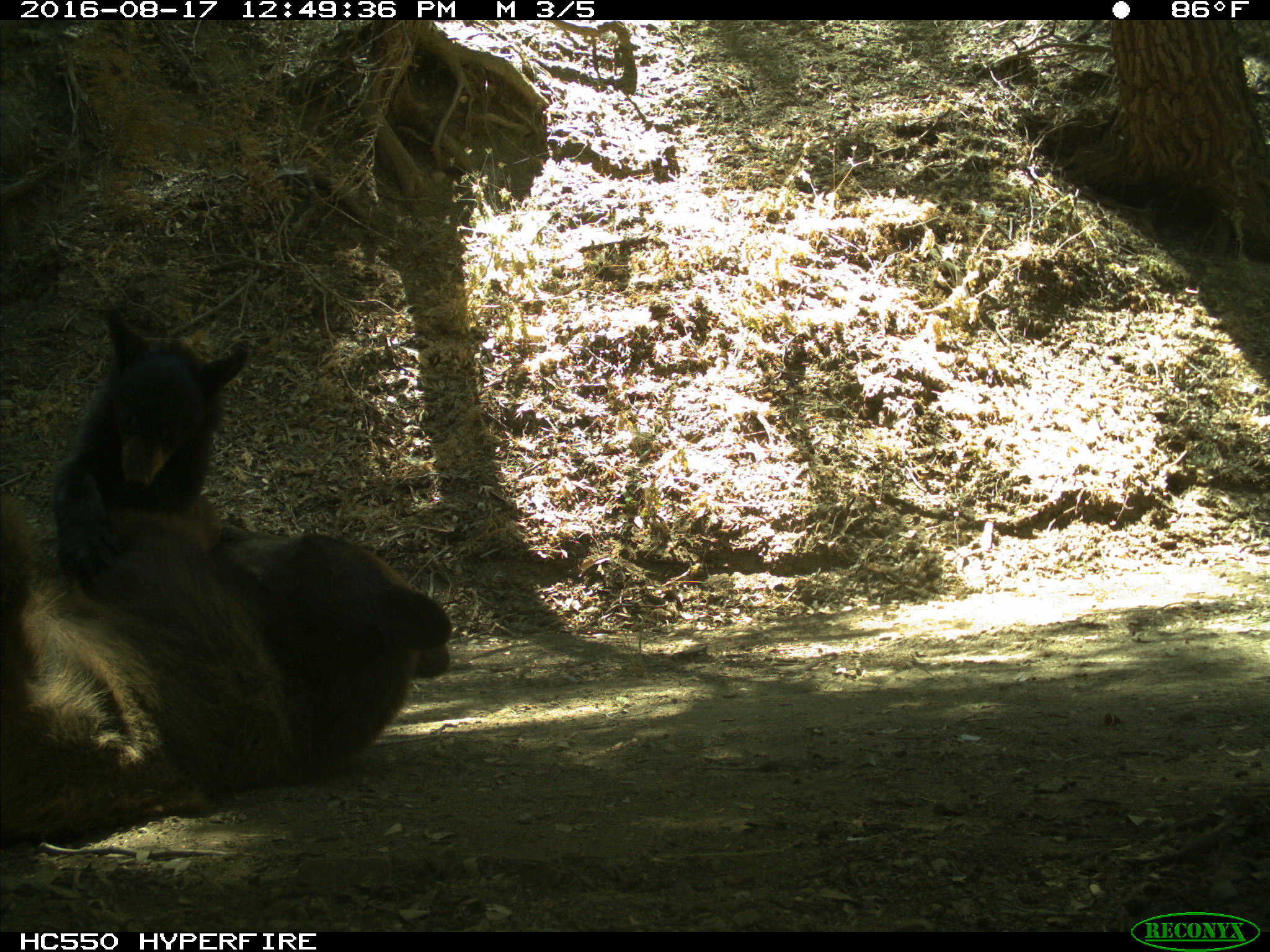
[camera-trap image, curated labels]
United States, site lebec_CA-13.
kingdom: Animalia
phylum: Chordata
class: Mammalia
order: Carnivora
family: Ursidae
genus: Ursus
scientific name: Ursus americanus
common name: american black bear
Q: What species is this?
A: Ursus americanus (american black bear).